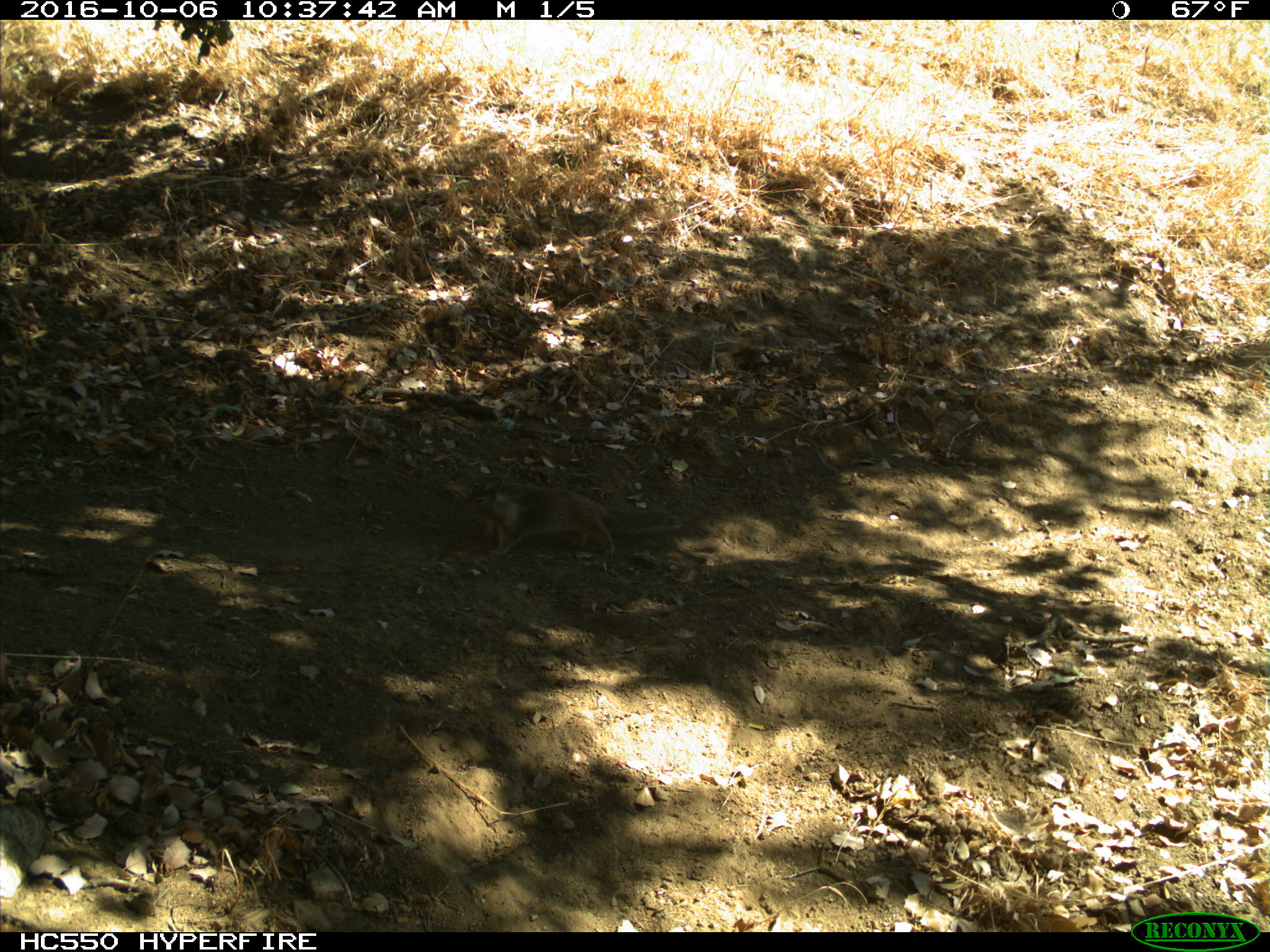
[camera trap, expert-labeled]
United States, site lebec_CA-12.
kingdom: Animalia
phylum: Chordata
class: Mammalia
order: Rodentia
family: Sciuridae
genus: Otospermophilus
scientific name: Otospermophilus beecheyi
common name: california ground squirrel